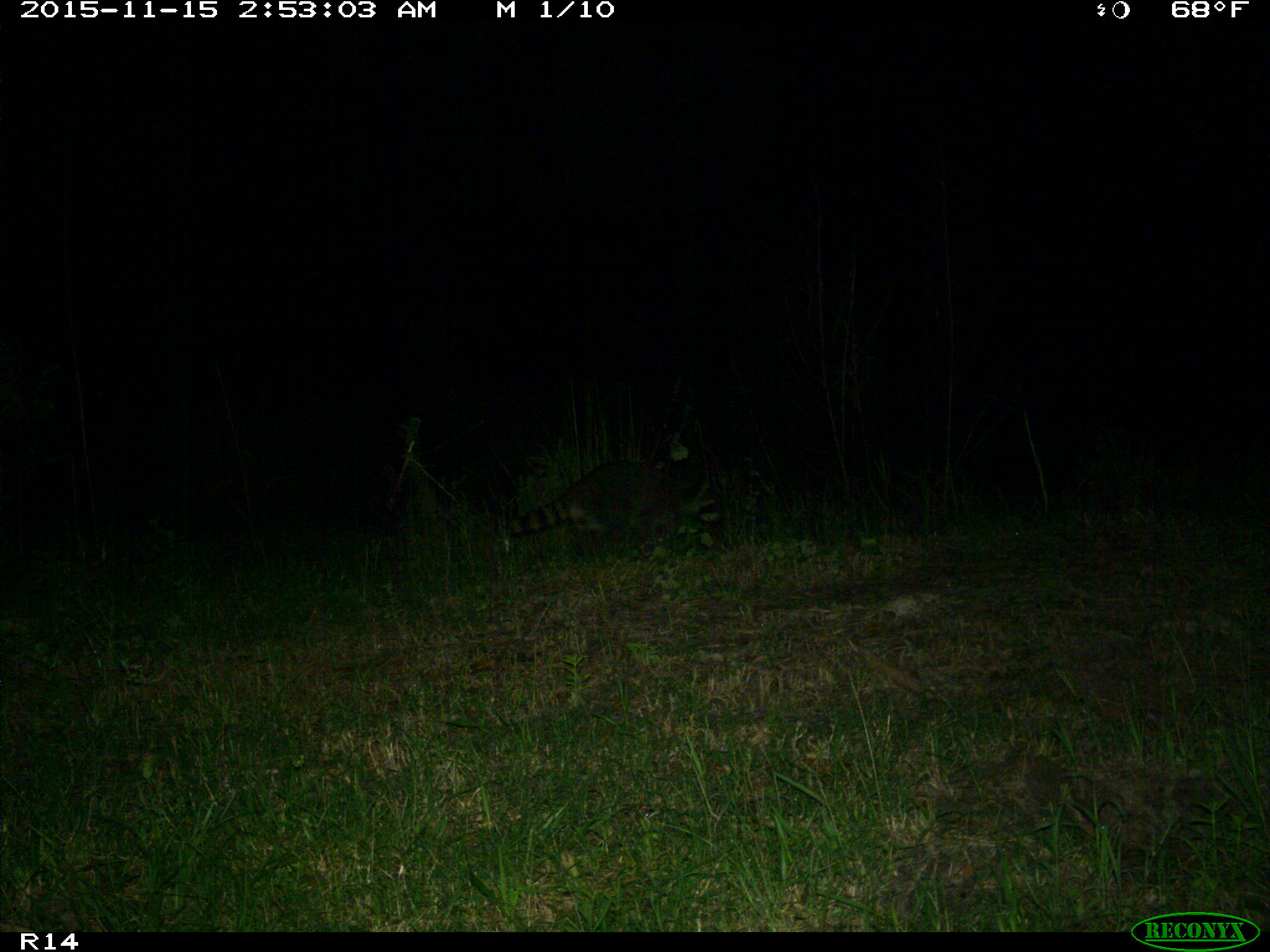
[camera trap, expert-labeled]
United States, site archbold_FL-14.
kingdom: Animalia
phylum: Chordata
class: Mammalia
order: Carnivora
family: Procyonidae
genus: Procyon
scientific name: Procyon lotor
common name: common raccoon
Procyon lotor (common raccoon).